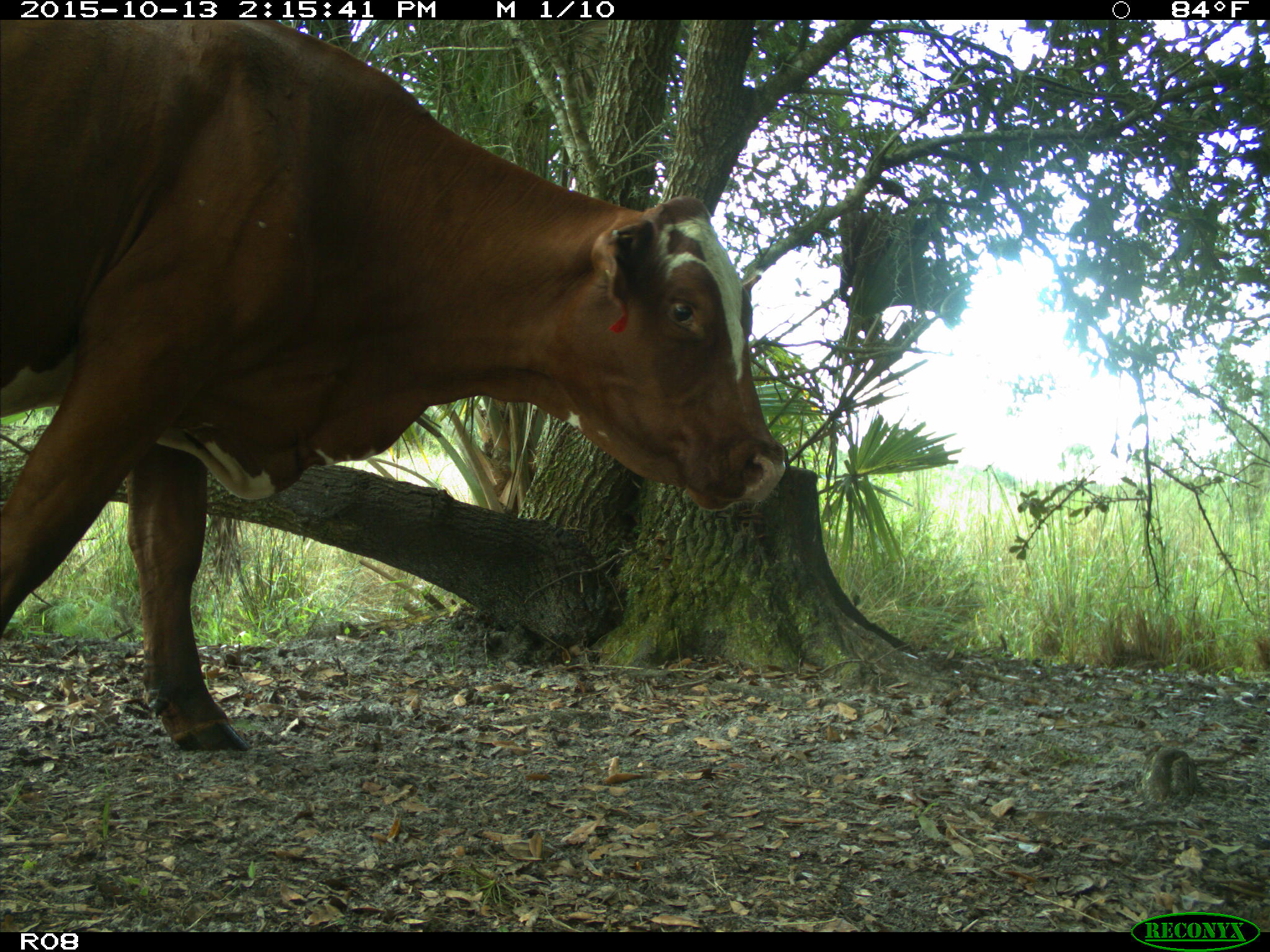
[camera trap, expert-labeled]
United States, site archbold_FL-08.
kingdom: Animalia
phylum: Chordata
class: Mammalia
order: Artiodactyla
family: Bovidae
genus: Bos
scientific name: Bos taurus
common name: domestic cow